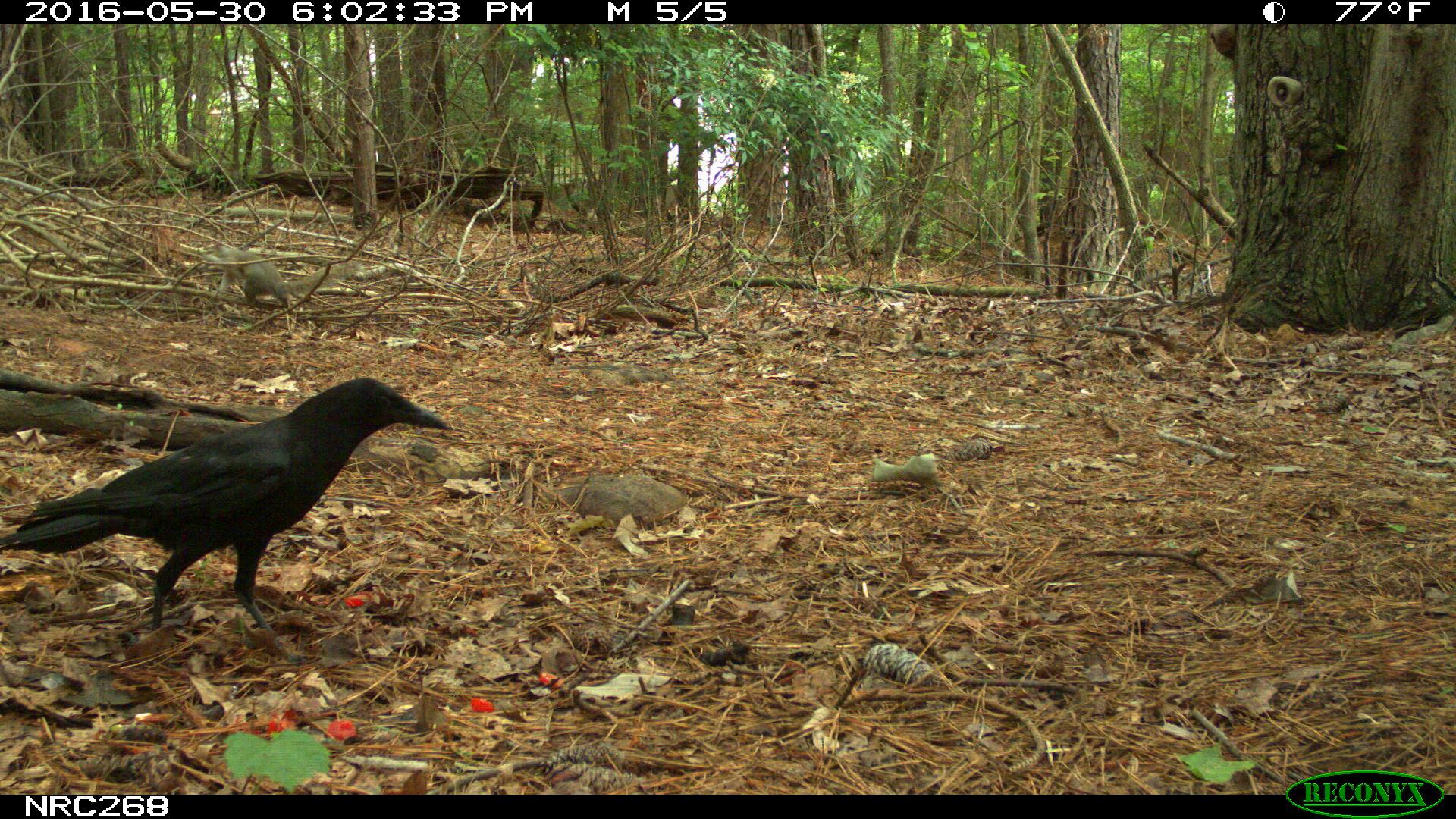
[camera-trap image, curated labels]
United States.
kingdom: Animalia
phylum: Chordata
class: Aves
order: Passeriformes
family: Corvidae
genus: Corvus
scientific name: Corvus brachyrhynchos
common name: american crow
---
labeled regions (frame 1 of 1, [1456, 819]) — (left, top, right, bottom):
American Crow: (3, 371, 457, 634)